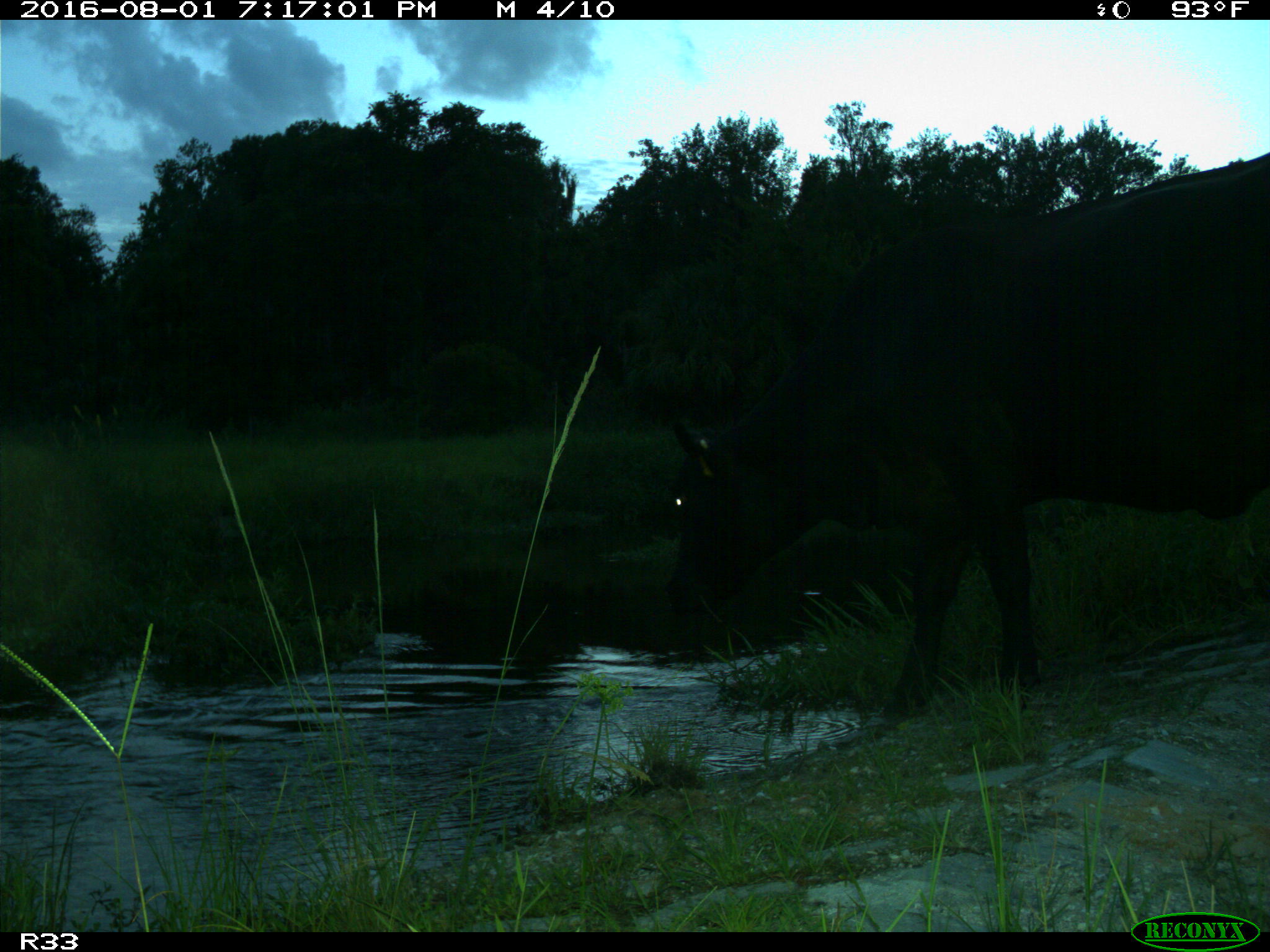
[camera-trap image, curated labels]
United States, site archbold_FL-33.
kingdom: Animalia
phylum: Chordata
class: Mammalia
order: Artiodactyla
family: Bovidae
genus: Bos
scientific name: Bos taurus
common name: domestic cow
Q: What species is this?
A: Bos taurus (domestic cow).